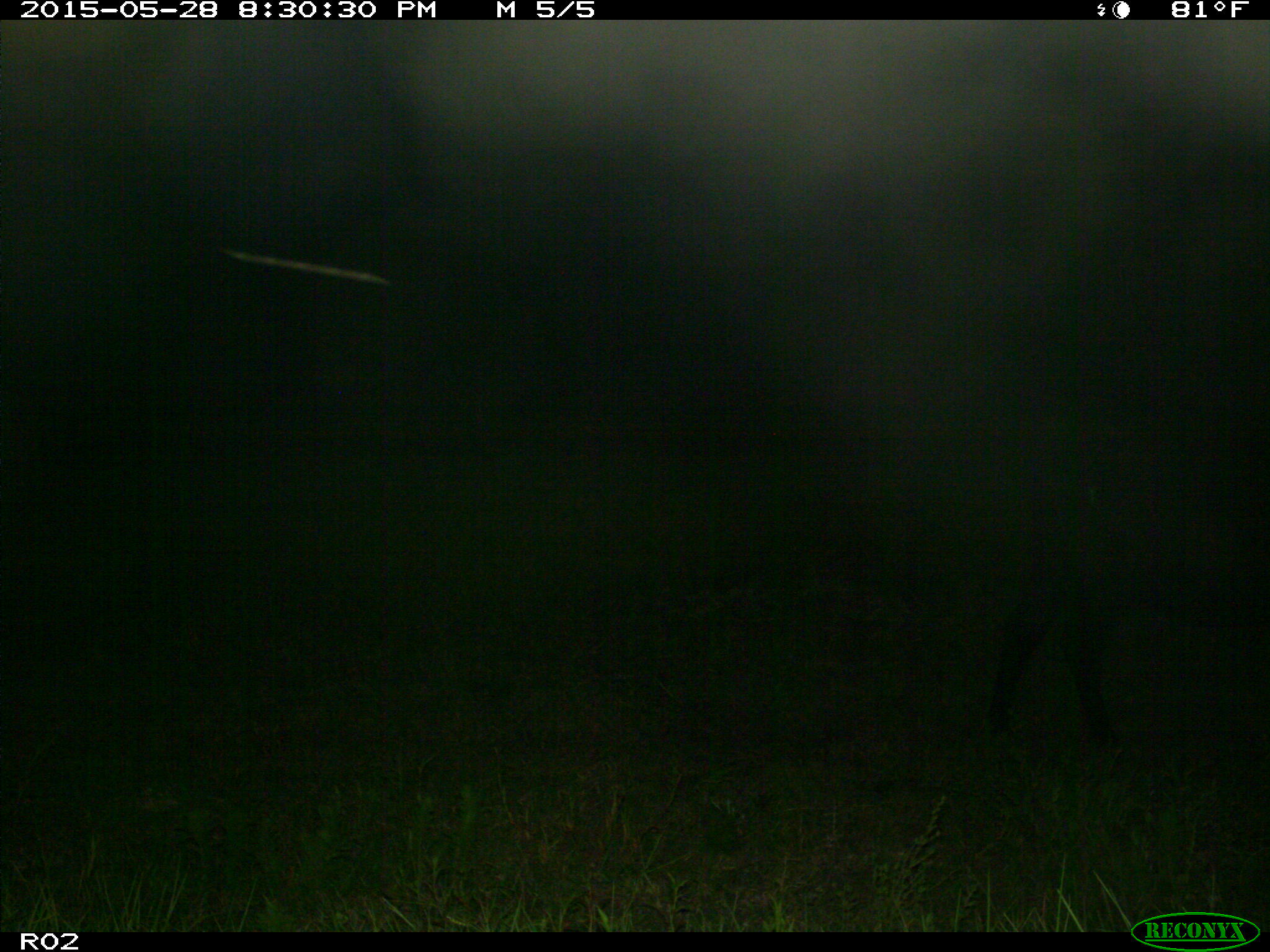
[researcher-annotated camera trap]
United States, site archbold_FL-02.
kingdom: Animalia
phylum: Chordata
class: Mammalia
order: Artiodactyla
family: Bovidae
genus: Bos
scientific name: Bos taurus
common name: domestic cow